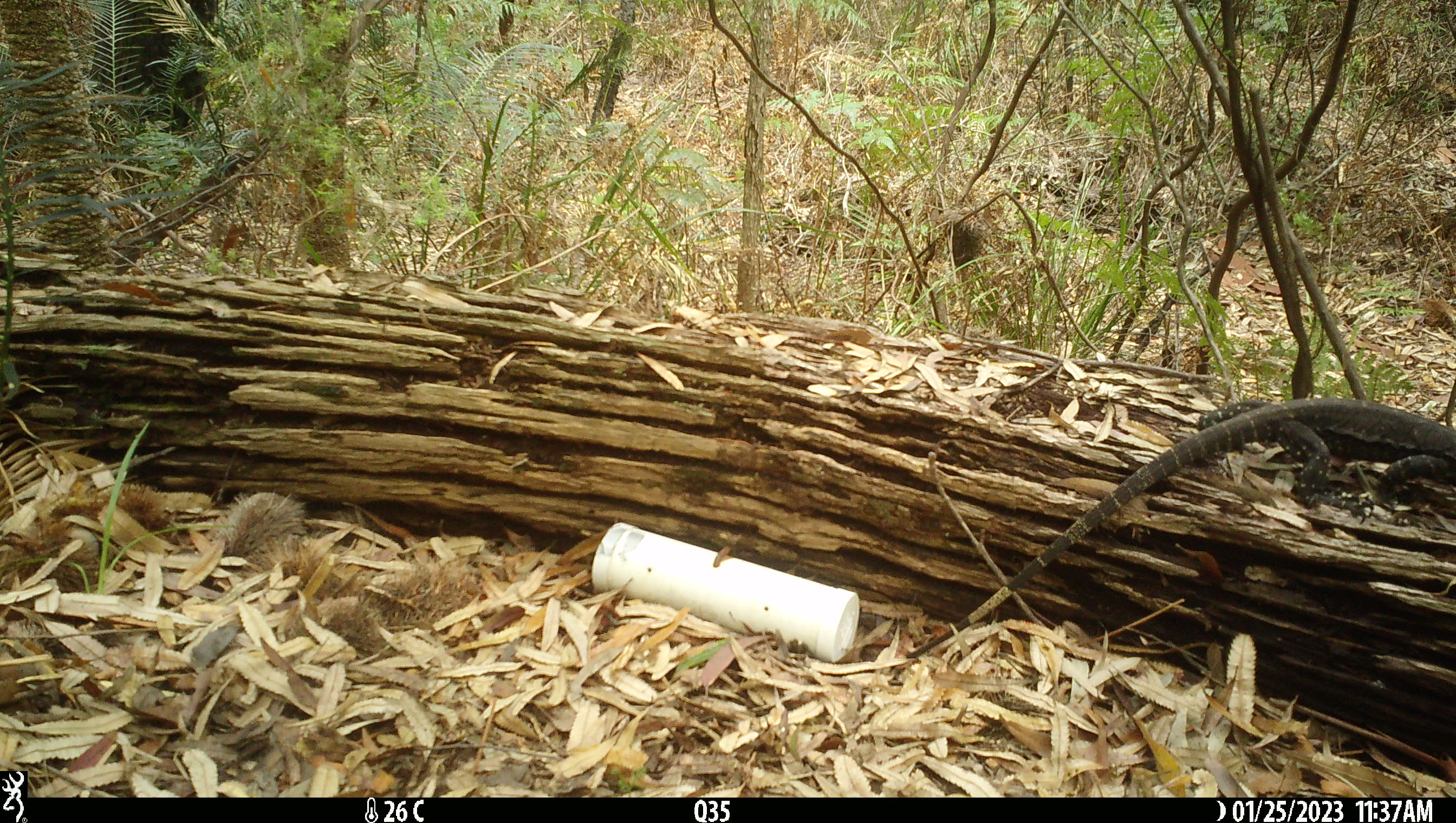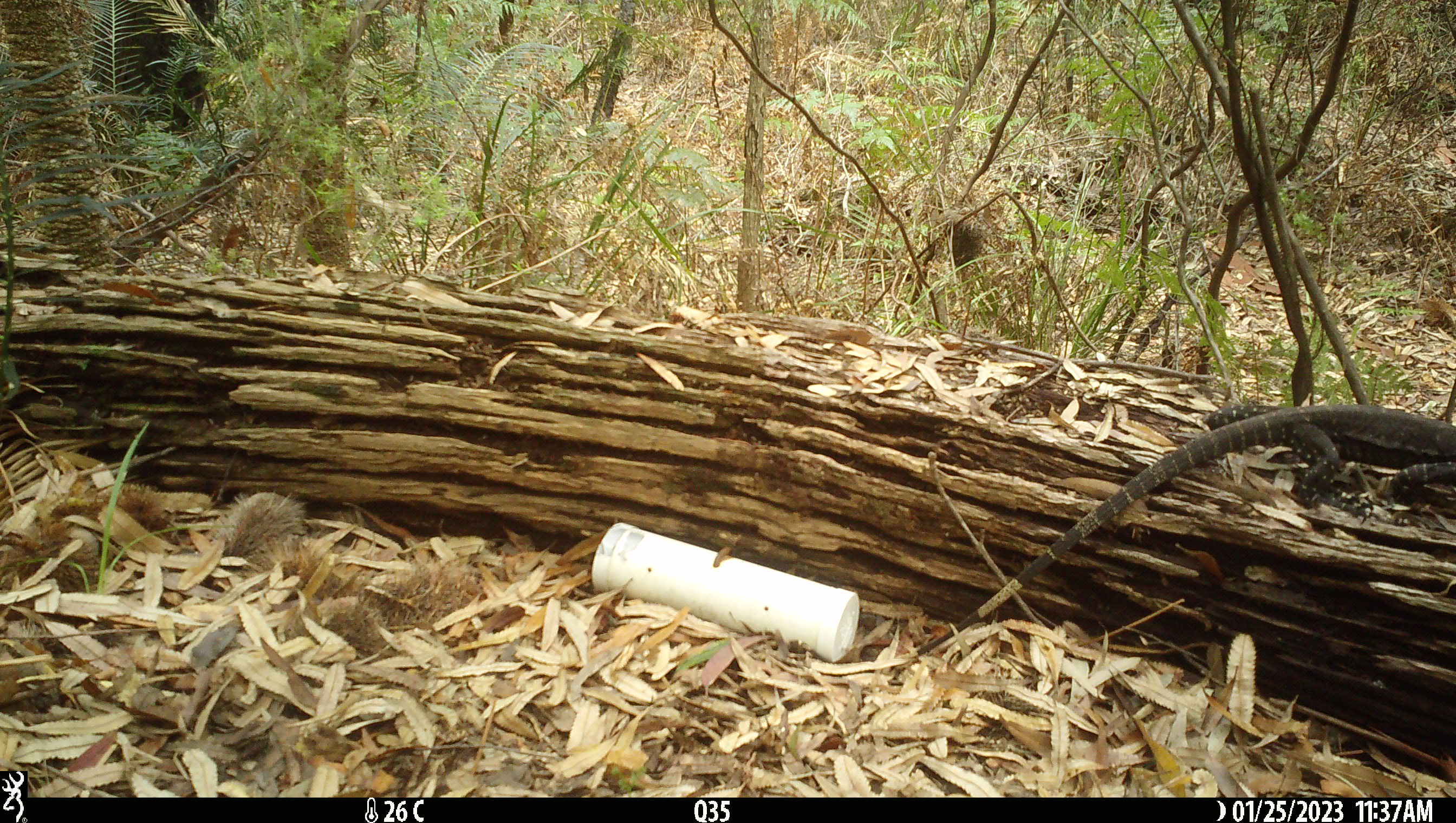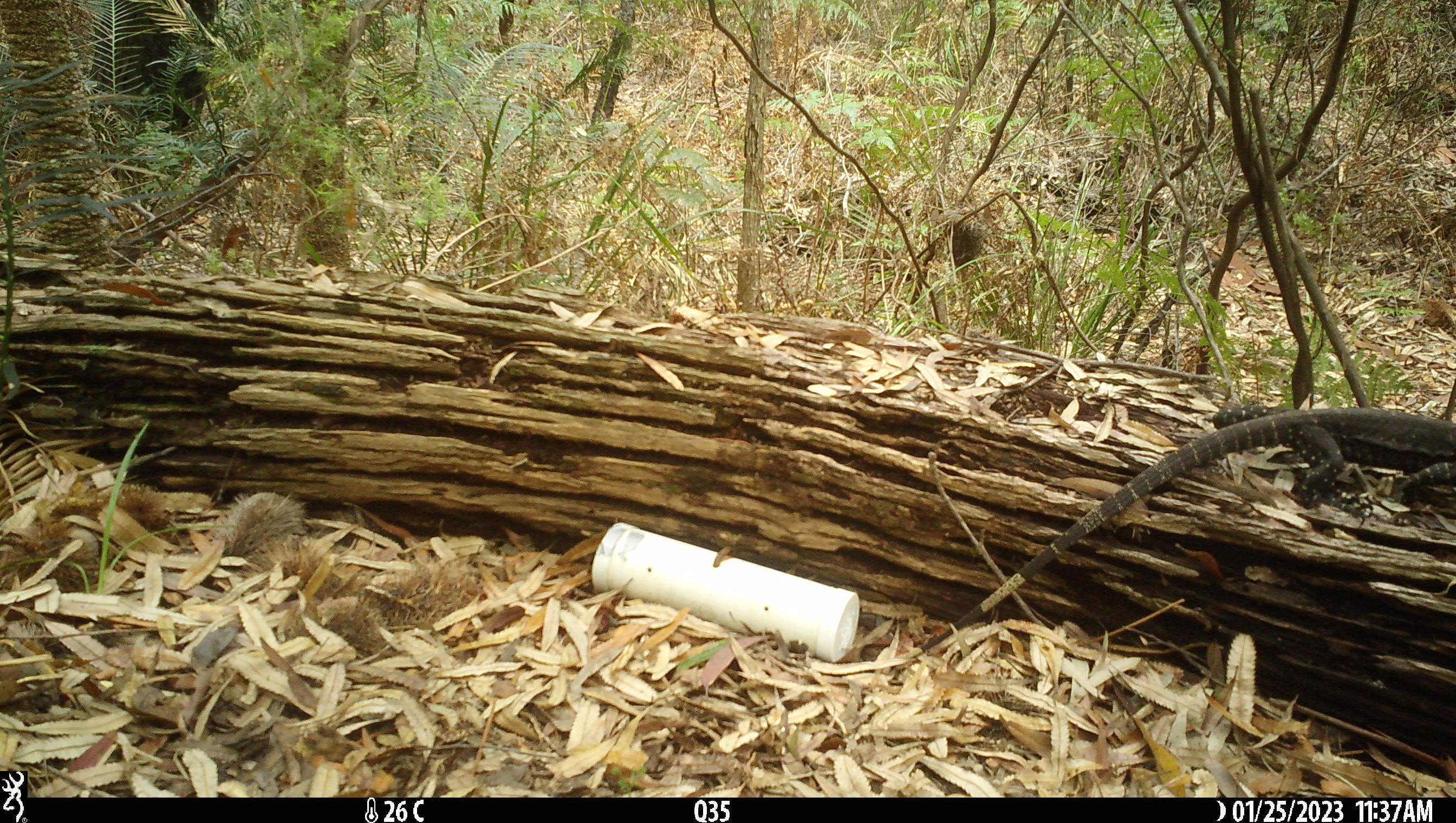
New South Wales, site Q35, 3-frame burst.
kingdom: Animalia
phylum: Chordata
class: Reptilia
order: Squamata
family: Varanidae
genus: Varanus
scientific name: Varanus varius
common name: lace monitor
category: goanna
Goanna (lace monitor) (Varanus varius).